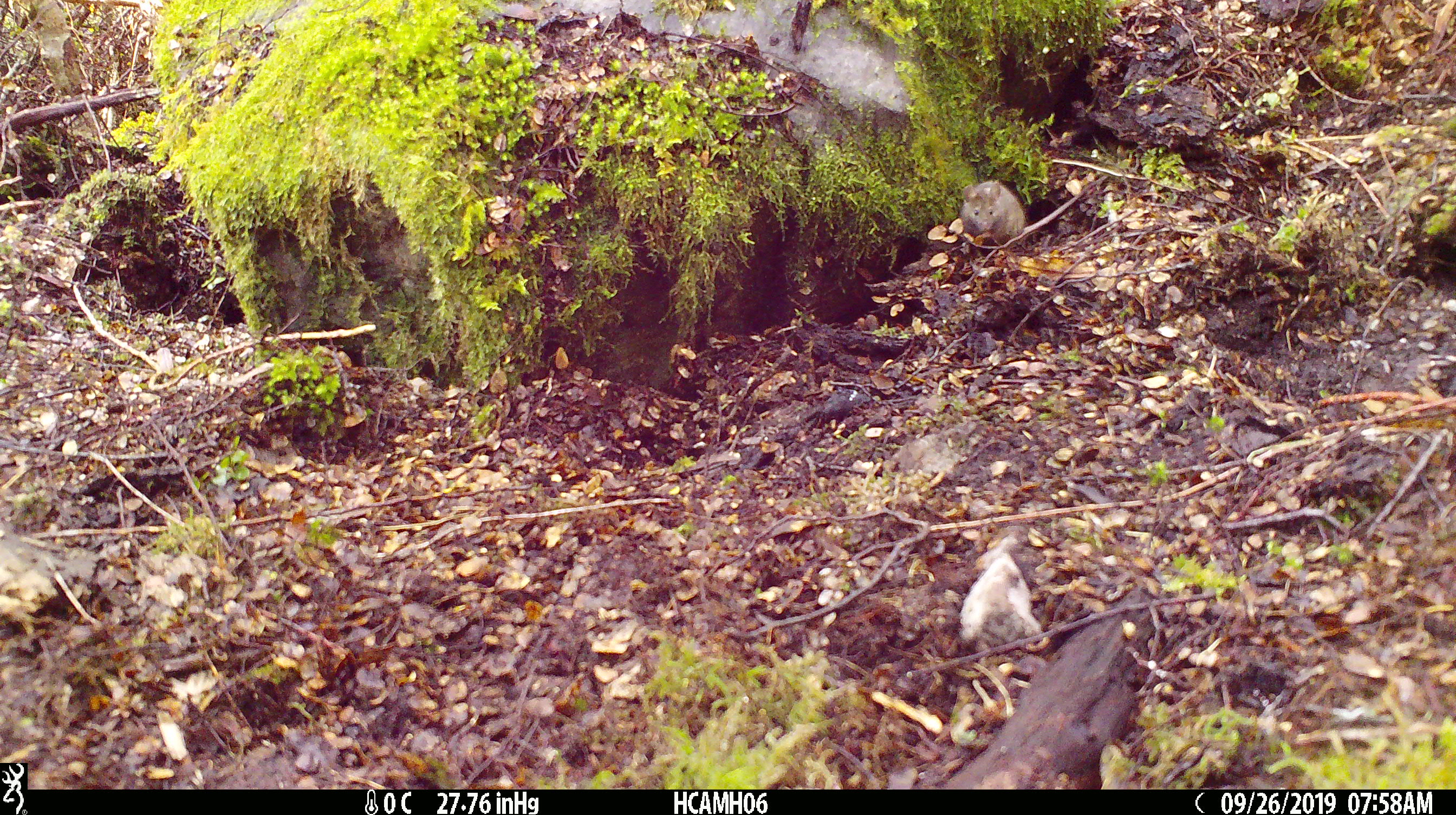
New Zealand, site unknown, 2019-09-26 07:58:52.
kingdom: Animalia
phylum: Chordata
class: Mammalia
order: Rodentia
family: Muridae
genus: Mus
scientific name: Mus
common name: mouse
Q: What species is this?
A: Mouse (Mus).